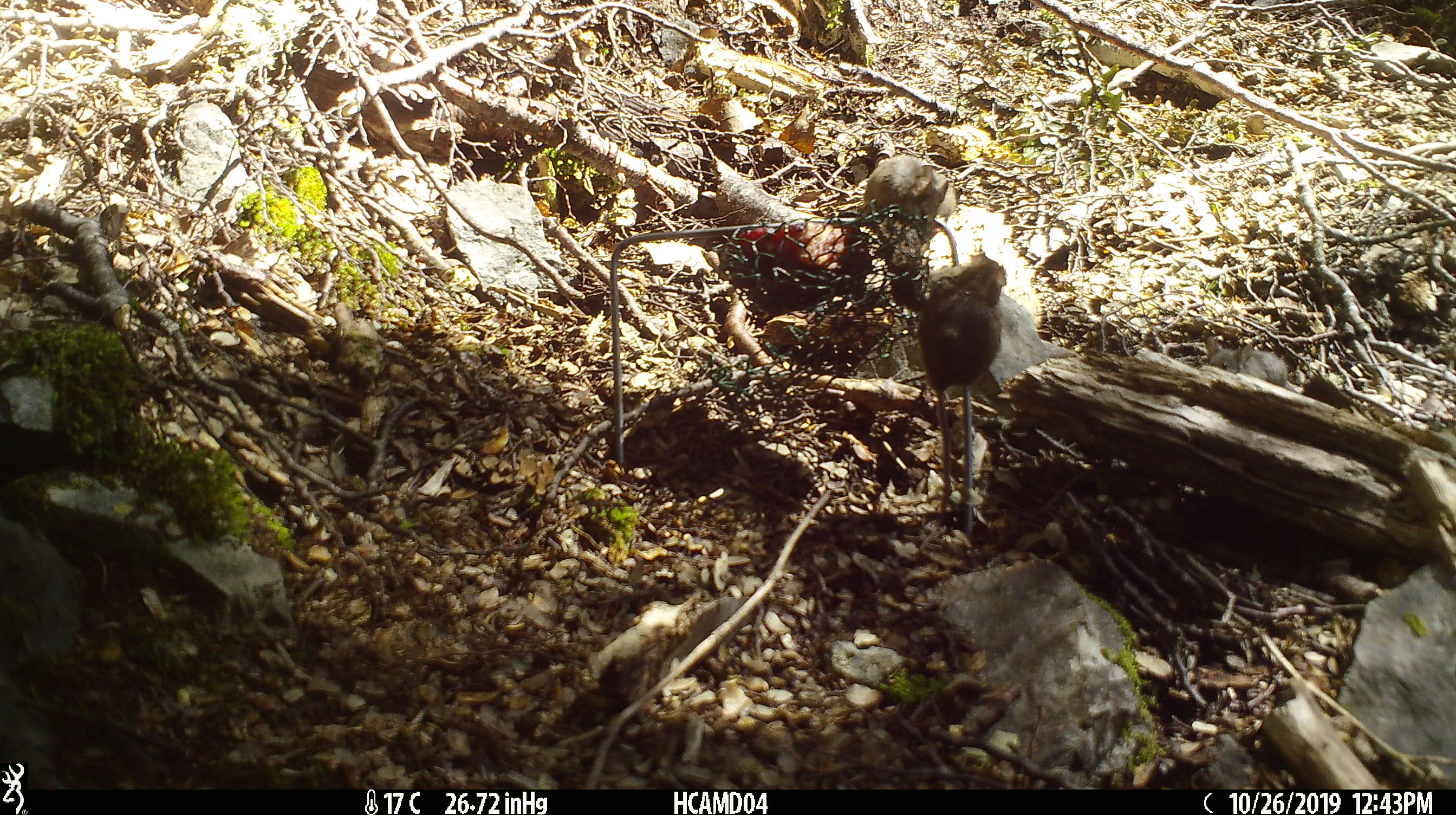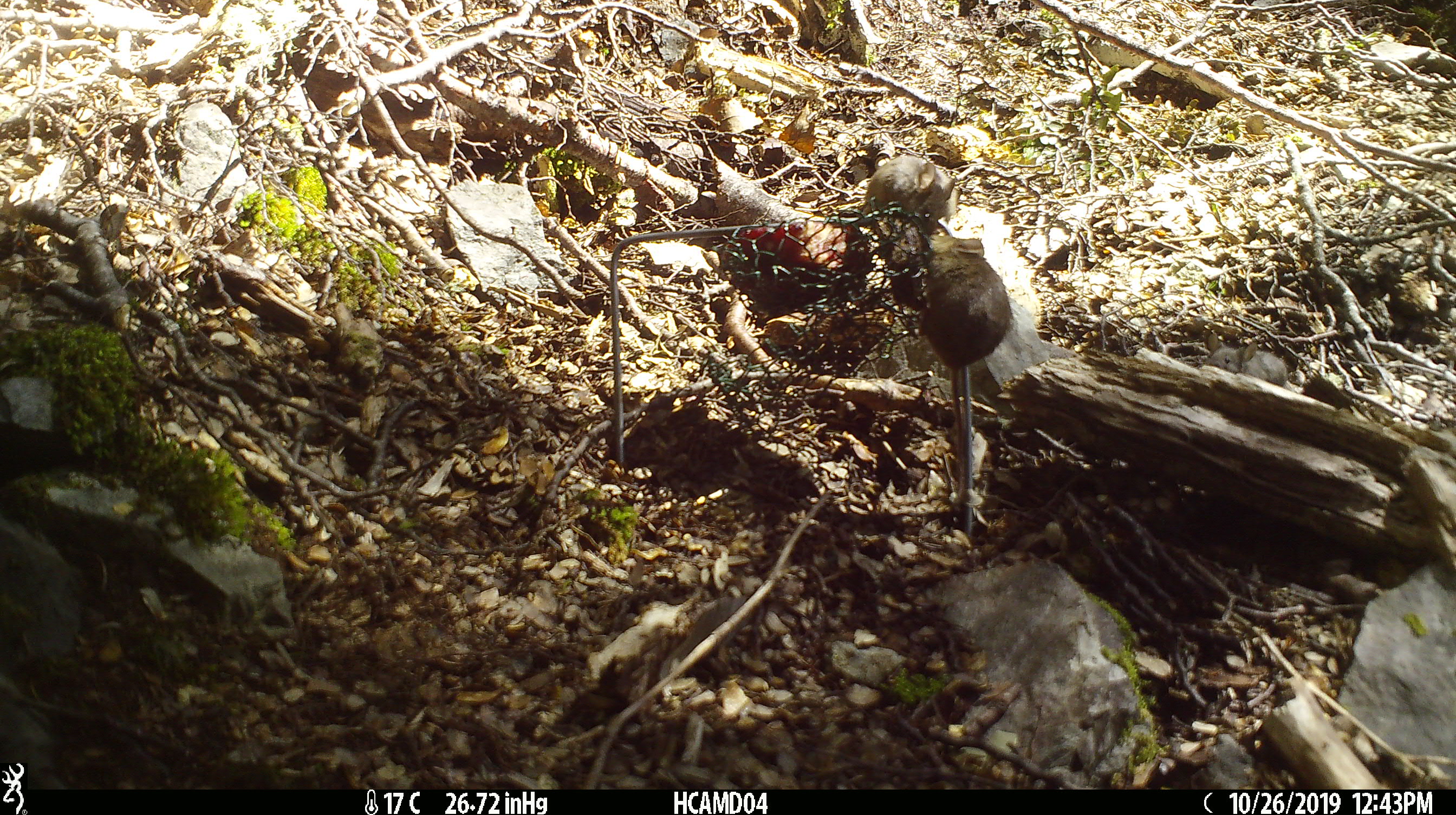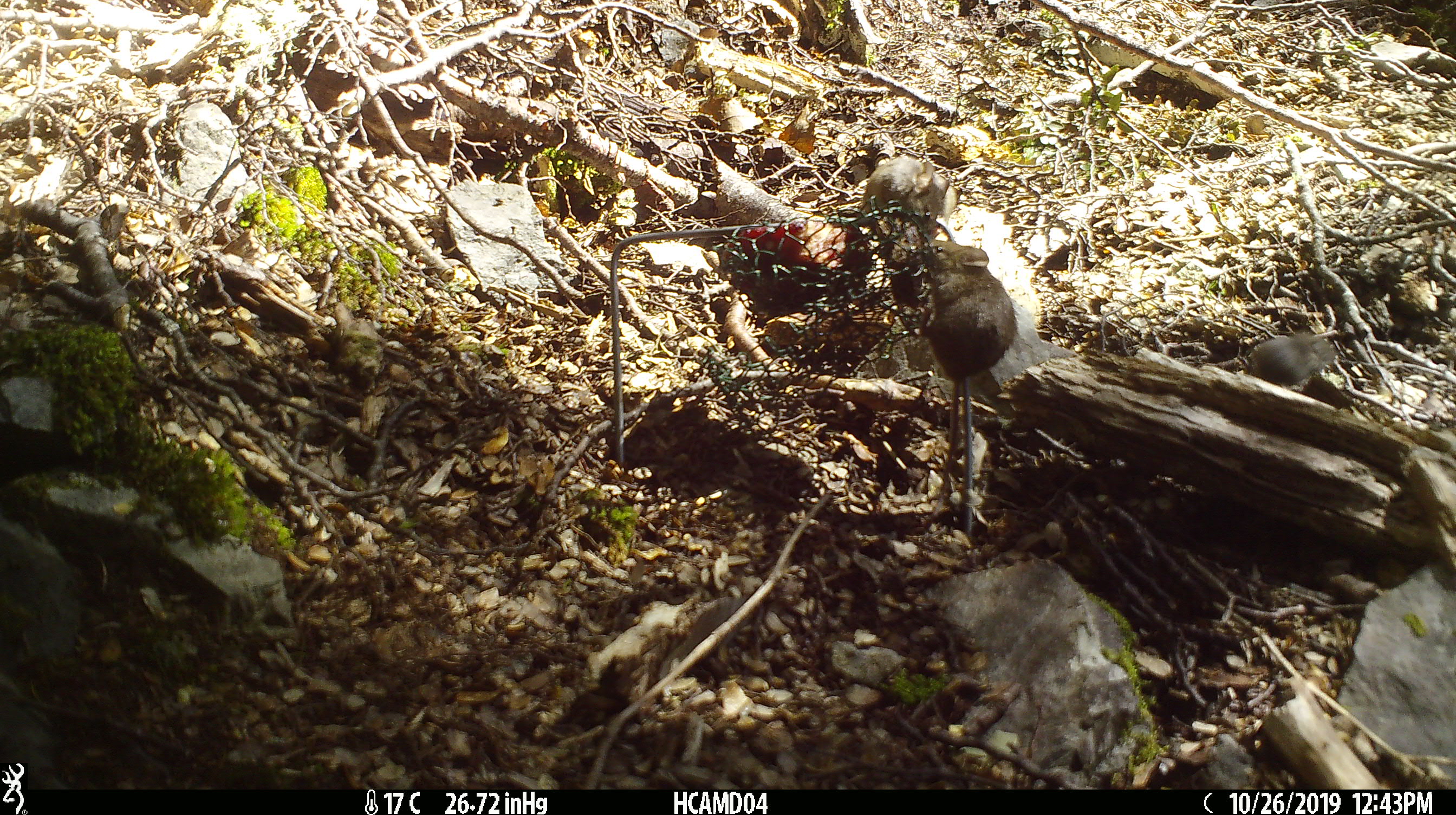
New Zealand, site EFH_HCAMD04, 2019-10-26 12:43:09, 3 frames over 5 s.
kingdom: Animalia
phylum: Chordata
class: Mammalia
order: Rodentia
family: Muridae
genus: Mus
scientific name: Mus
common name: mouse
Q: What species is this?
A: Mouse (Mus).